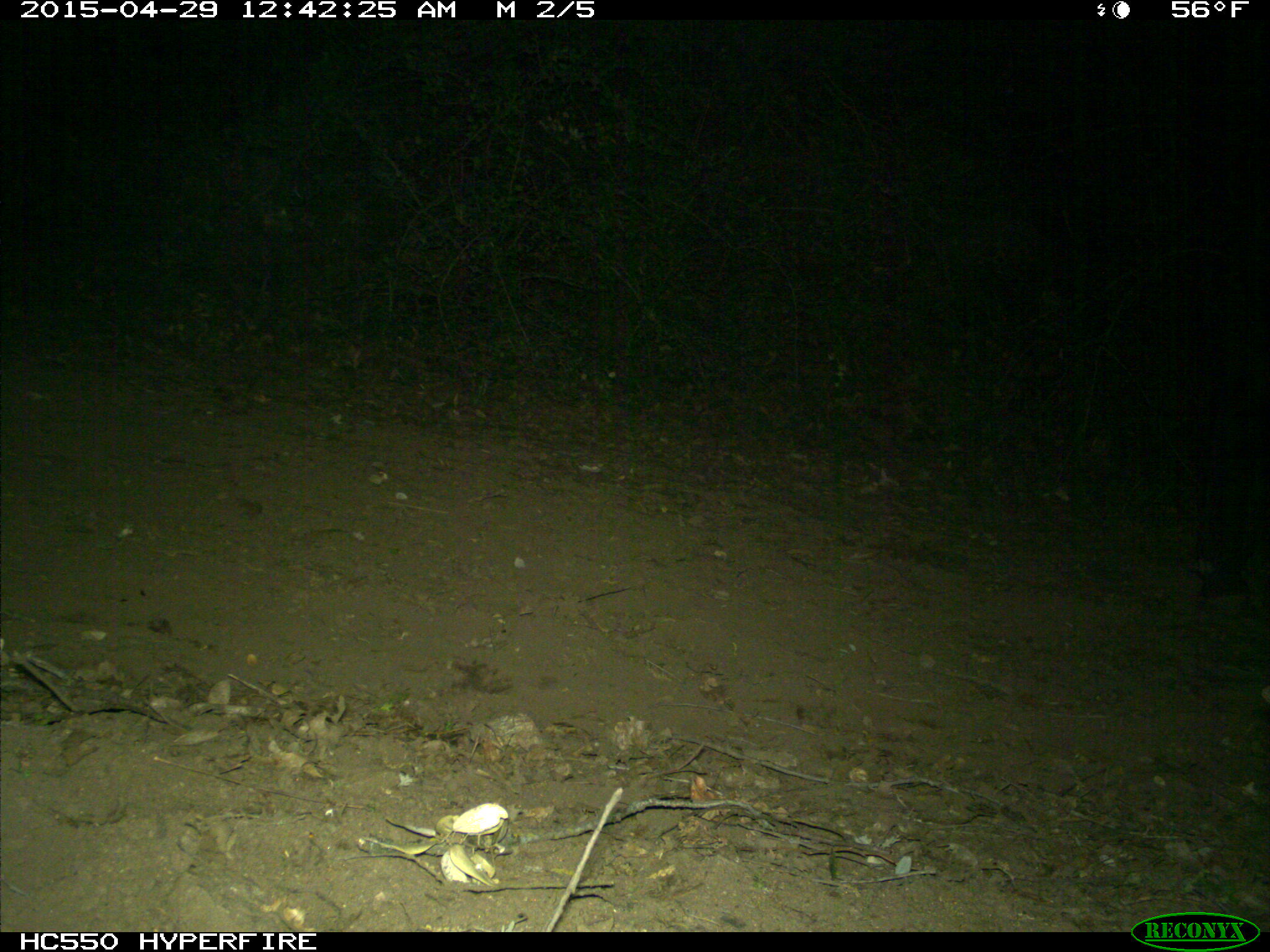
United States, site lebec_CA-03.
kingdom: Animalia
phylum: Chordata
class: Mammalia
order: Artiodactyla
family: Bovidae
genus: Bos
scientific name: Bos taurus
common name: domestic cow